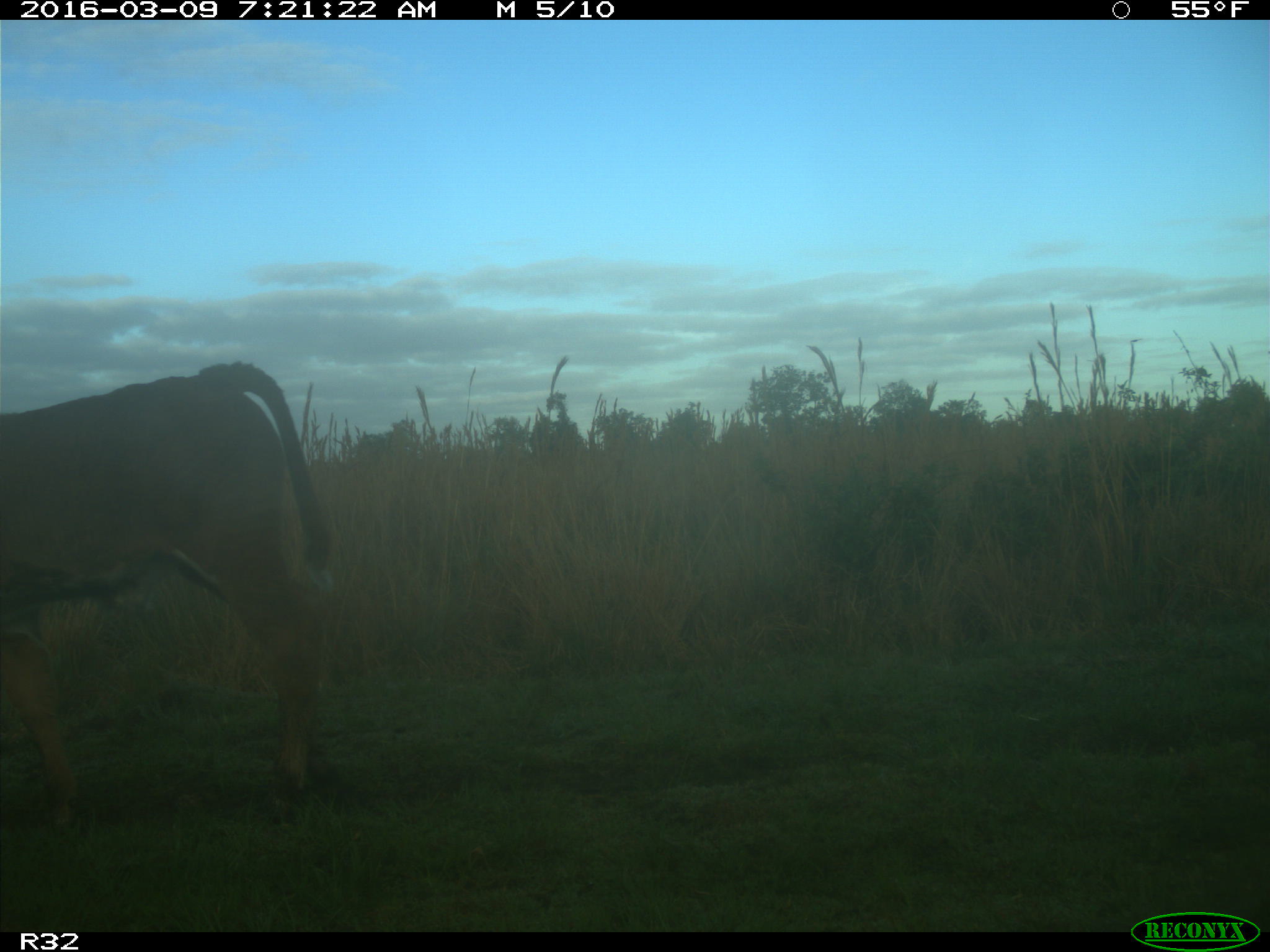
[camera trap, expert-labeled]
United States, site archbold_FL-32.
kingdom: Animalia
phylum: Chordata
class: Mammalia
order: Artiodactyla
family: Bovidae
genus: Bos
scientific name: Bos taurus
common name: domestic cow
Bos taurus (domestic cow).